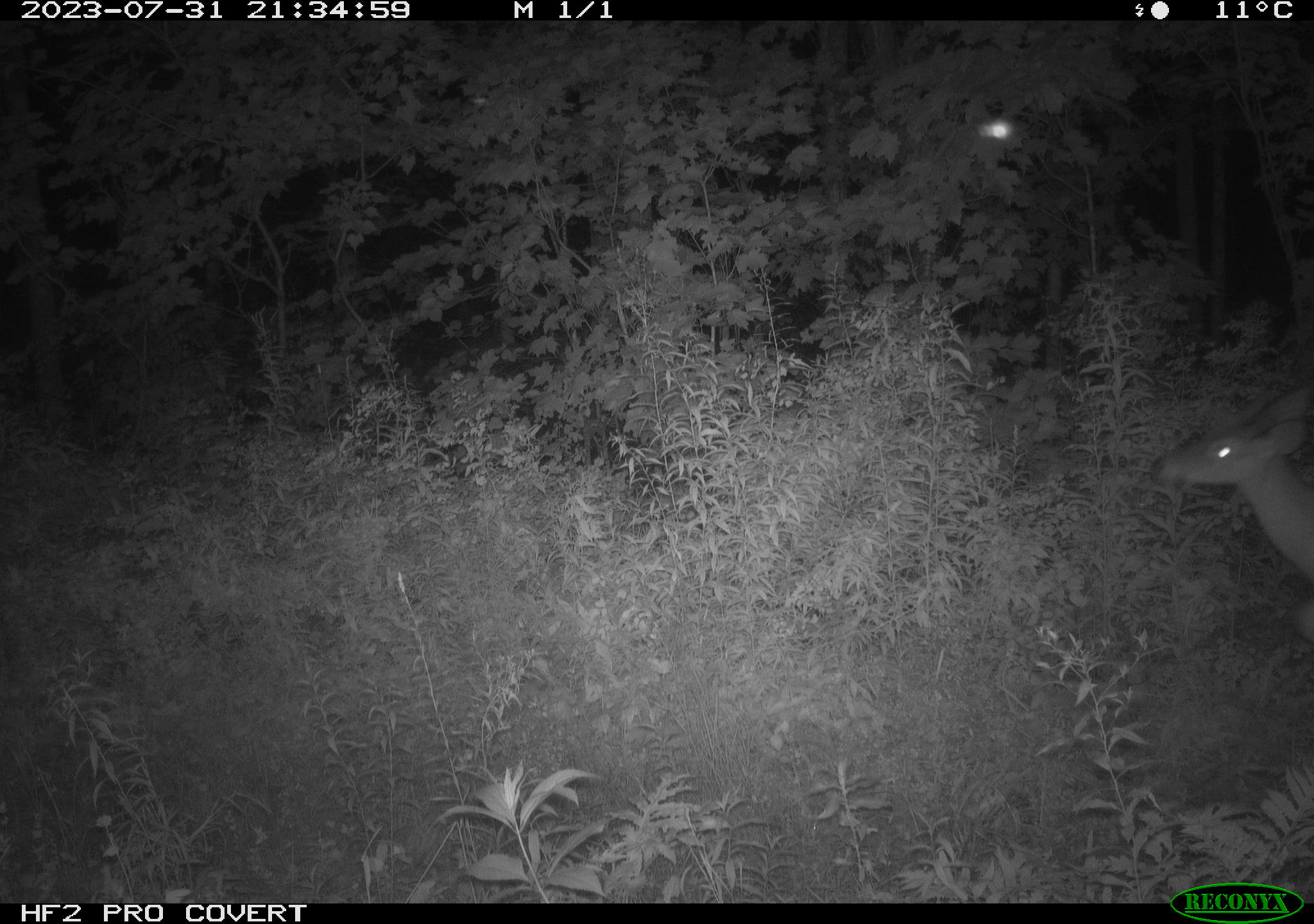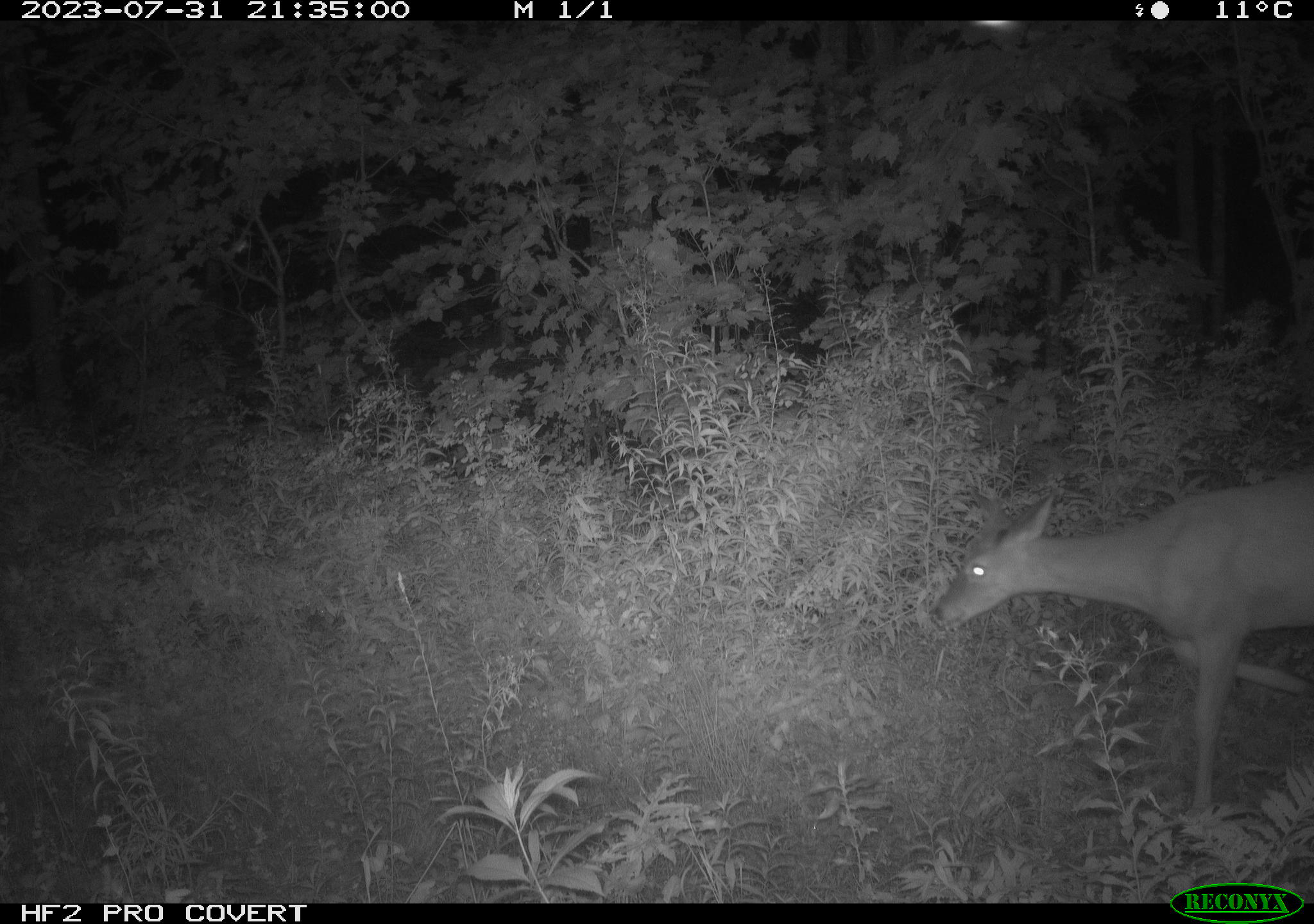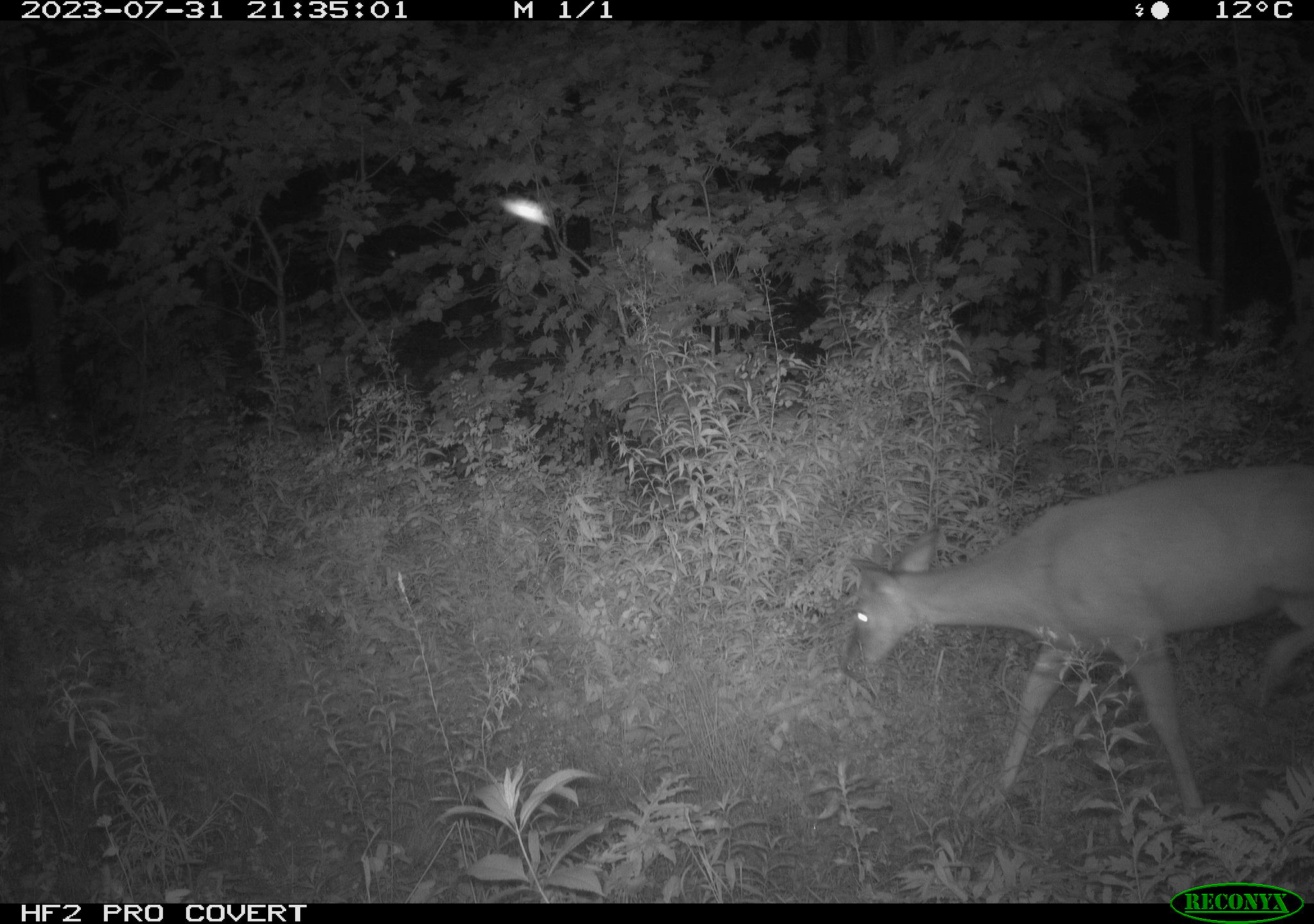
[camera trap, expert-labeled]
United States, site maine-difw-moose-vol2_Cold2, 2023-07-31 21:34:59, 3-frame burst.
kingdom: Animalia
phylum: Chordata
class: Mammalia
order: Artiodactyla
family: Cervidae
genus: Odocoileus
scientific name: Odocoileus virginianus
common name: white-tailed deer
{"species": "white-tailed deer (Odocoileus virginianus)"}